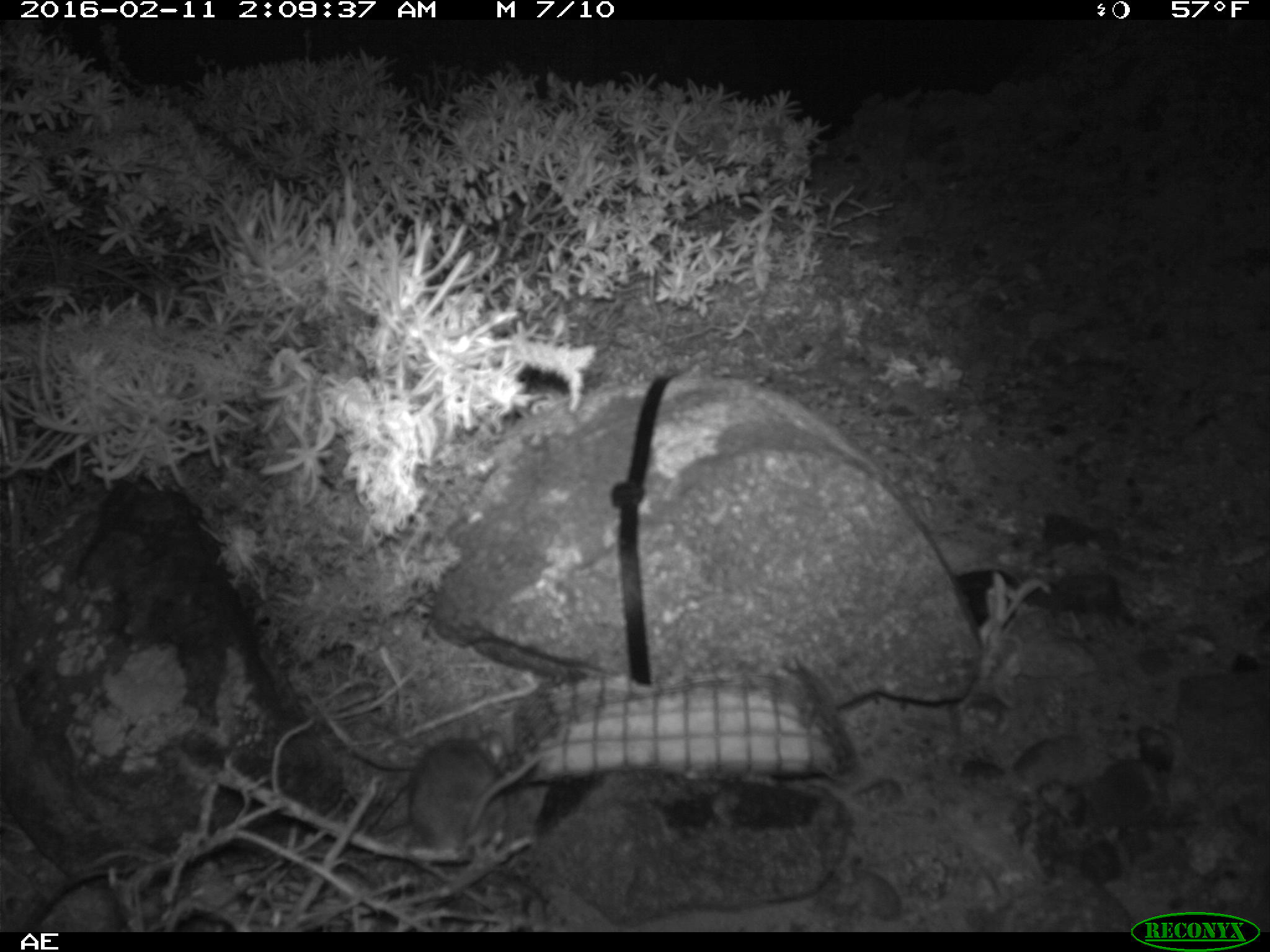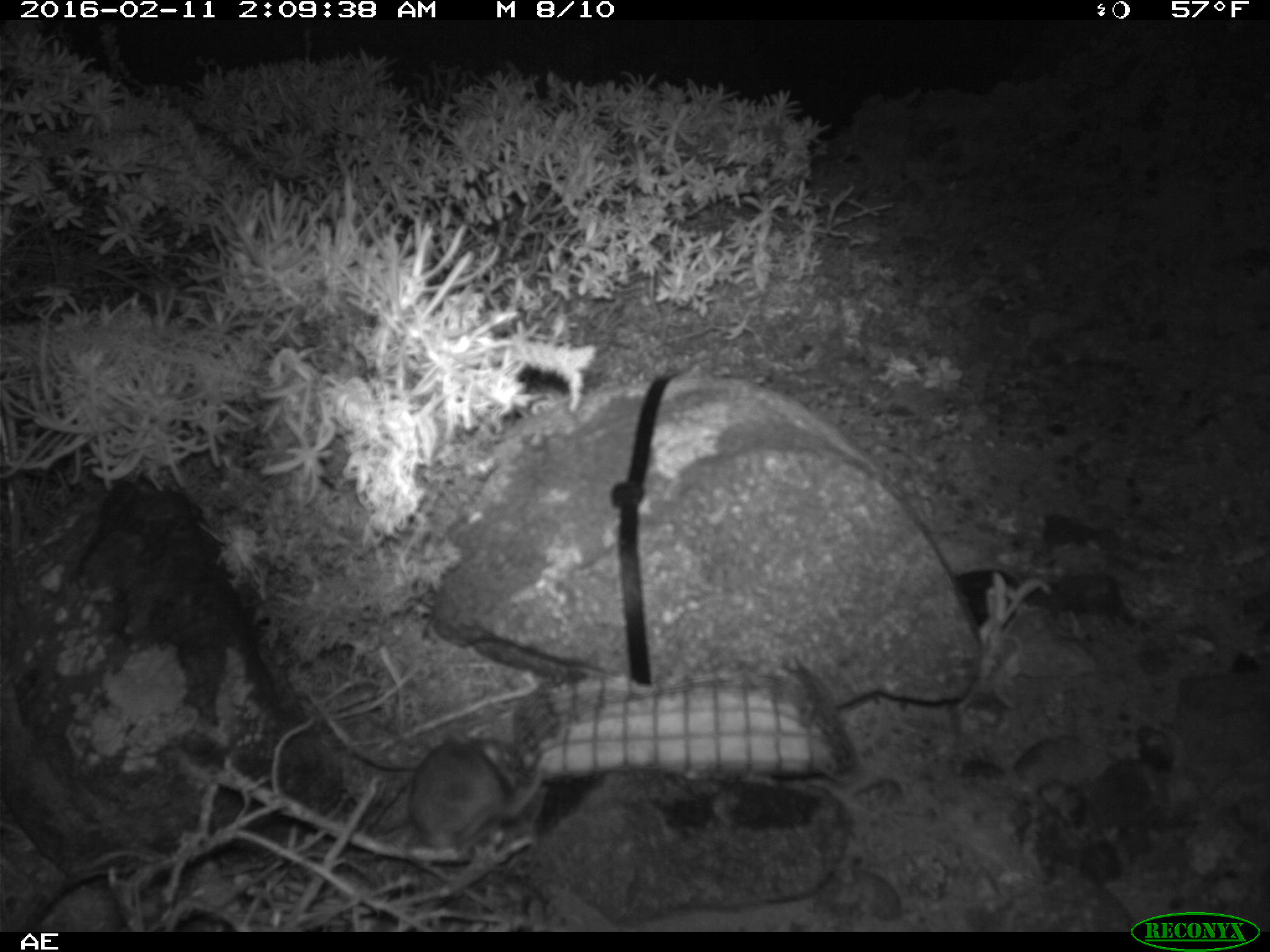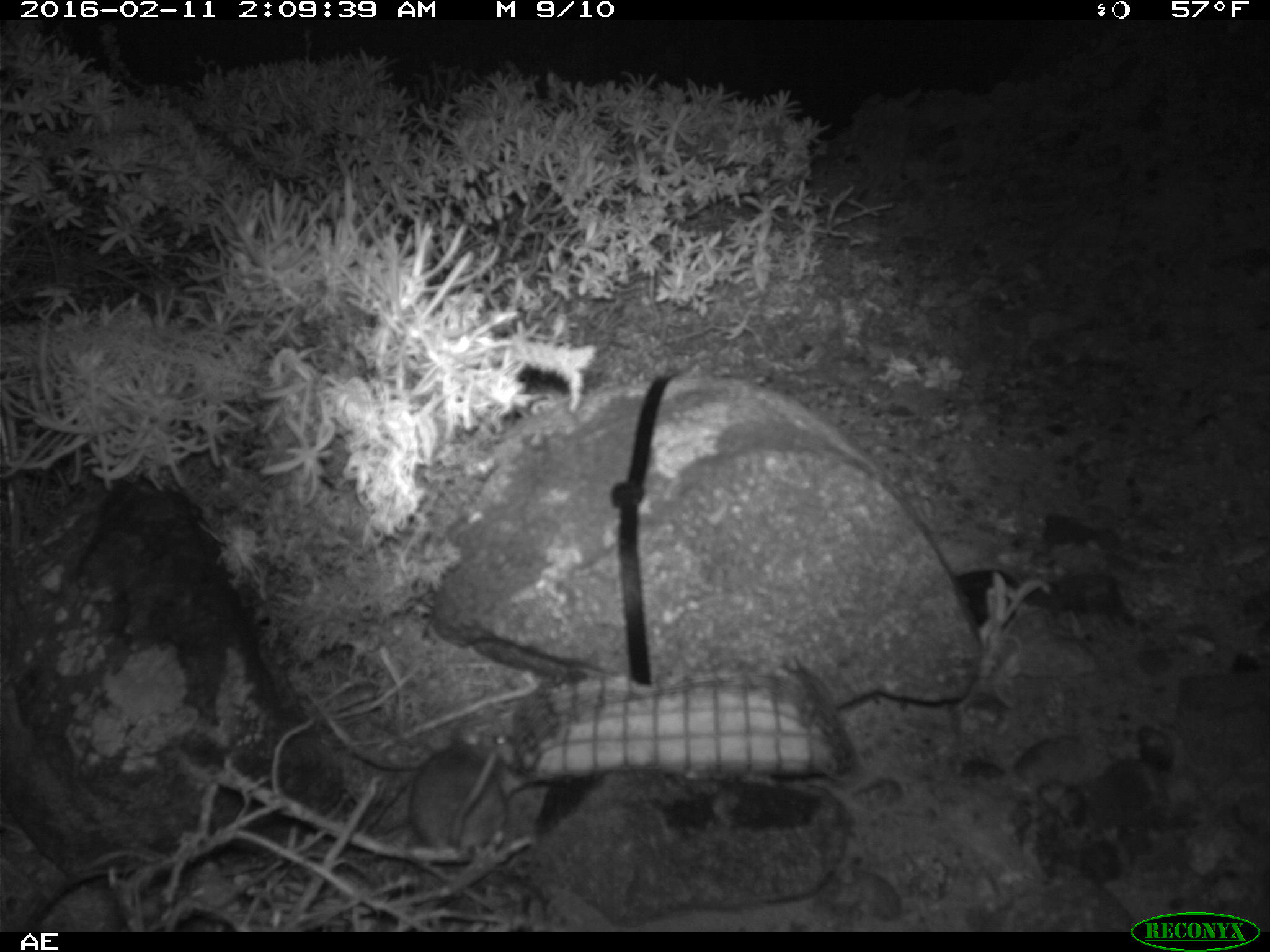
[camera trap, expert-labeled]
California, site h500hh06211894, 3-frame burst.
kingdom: Animalia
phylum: Chordata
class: Mammalia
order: Rodentia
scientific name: Rodentia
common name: rodent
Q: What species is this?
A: Rodent (Rodentia).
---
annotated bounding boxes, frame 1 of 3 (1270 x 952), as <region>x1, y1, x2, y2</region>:
rodent: <region>409, 720, 543, 853</region>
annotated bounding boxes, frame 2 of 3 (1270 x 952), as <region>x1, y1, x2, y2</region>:
rodent: <region>408, 728, 546, 850</region>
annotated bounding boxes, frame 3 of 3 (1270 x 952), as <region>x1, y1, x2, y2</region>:
rodent: <region>407, 721, 517, 854</region>